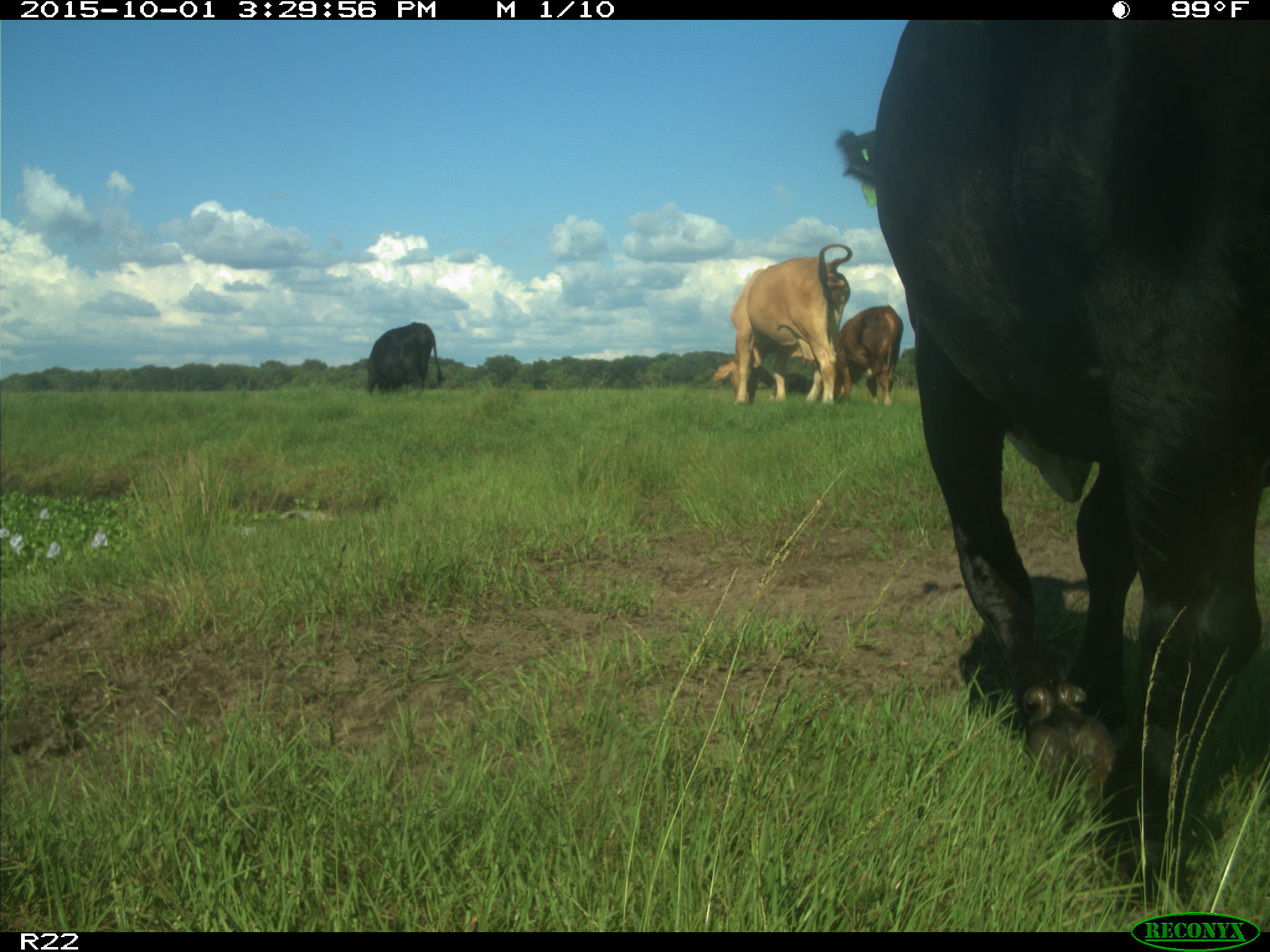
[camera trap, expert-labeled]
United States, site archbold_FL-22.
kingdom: Animalia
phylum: Chordata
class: Mammalia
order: Artiodactyla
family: Bovidae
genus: Bos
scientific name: Bos taurus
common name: domestic cow